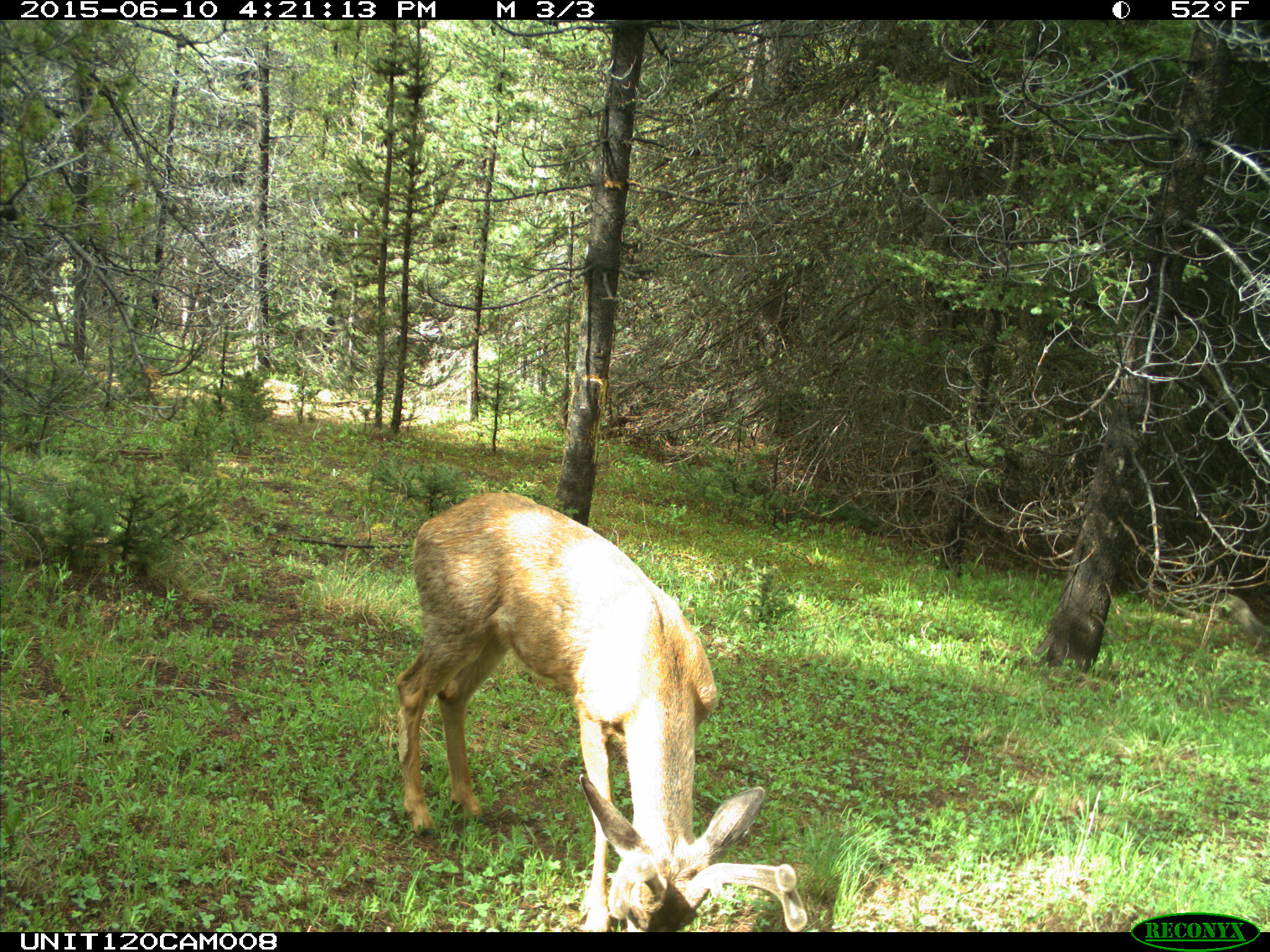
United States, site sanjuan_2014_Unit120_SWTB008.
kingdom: Animalia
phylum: Chordata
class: Mammalia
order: Artiodactyla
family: Cervidae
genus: Odocoileus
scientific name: Odocoileus hemionus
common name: mule deer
Odocoileus hemionus (mule deer).